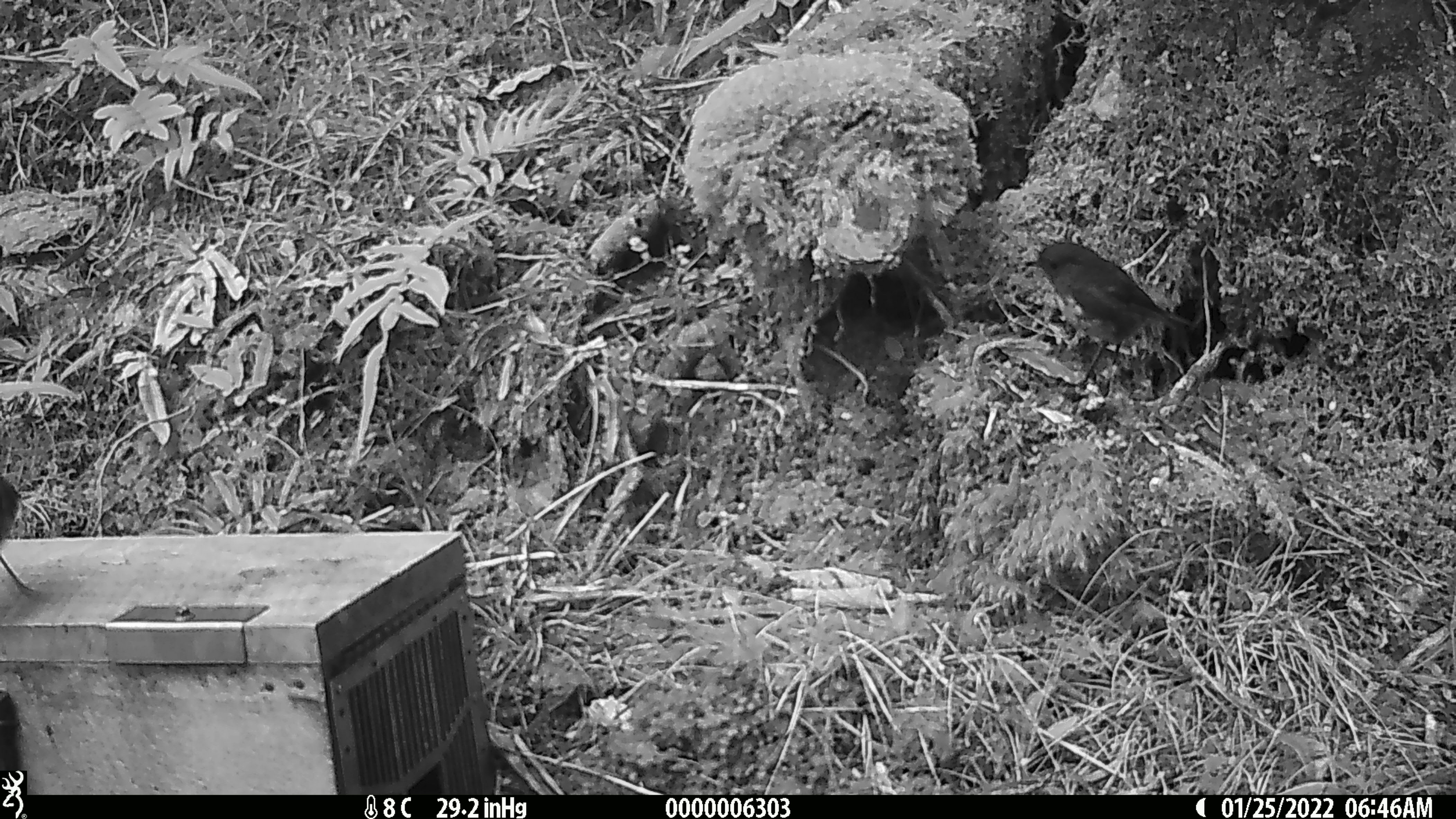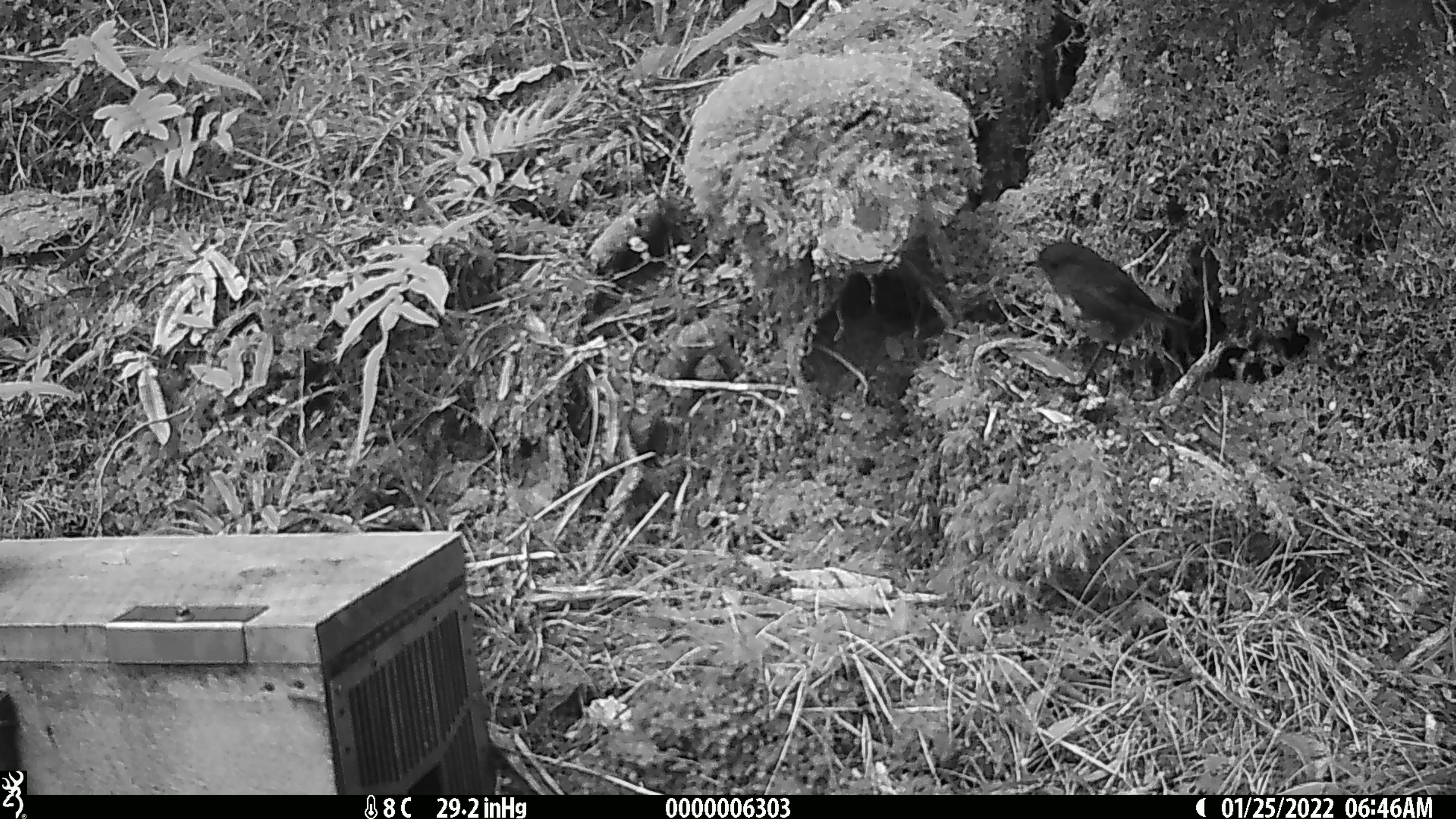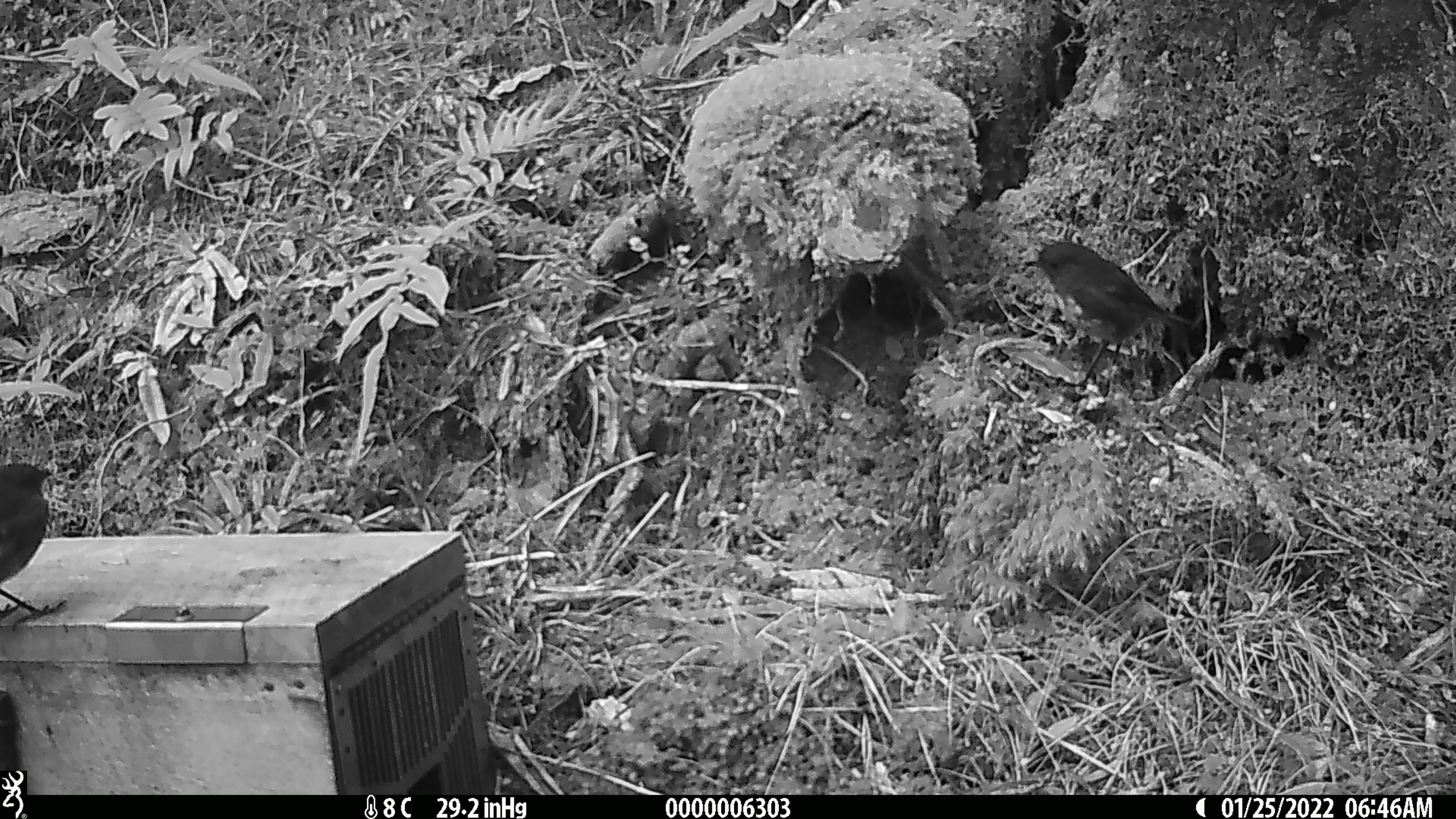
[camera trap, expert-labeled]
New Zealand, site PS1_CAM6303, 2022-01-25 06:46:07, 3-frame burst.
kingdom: Animalia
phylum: Chordata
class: Aves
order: Passeriformes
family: Petroicidae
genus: Petroica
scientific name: Petroica australis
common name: new zealand robin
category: robin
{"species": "robin (new zealand robin) (Petroica australis)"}